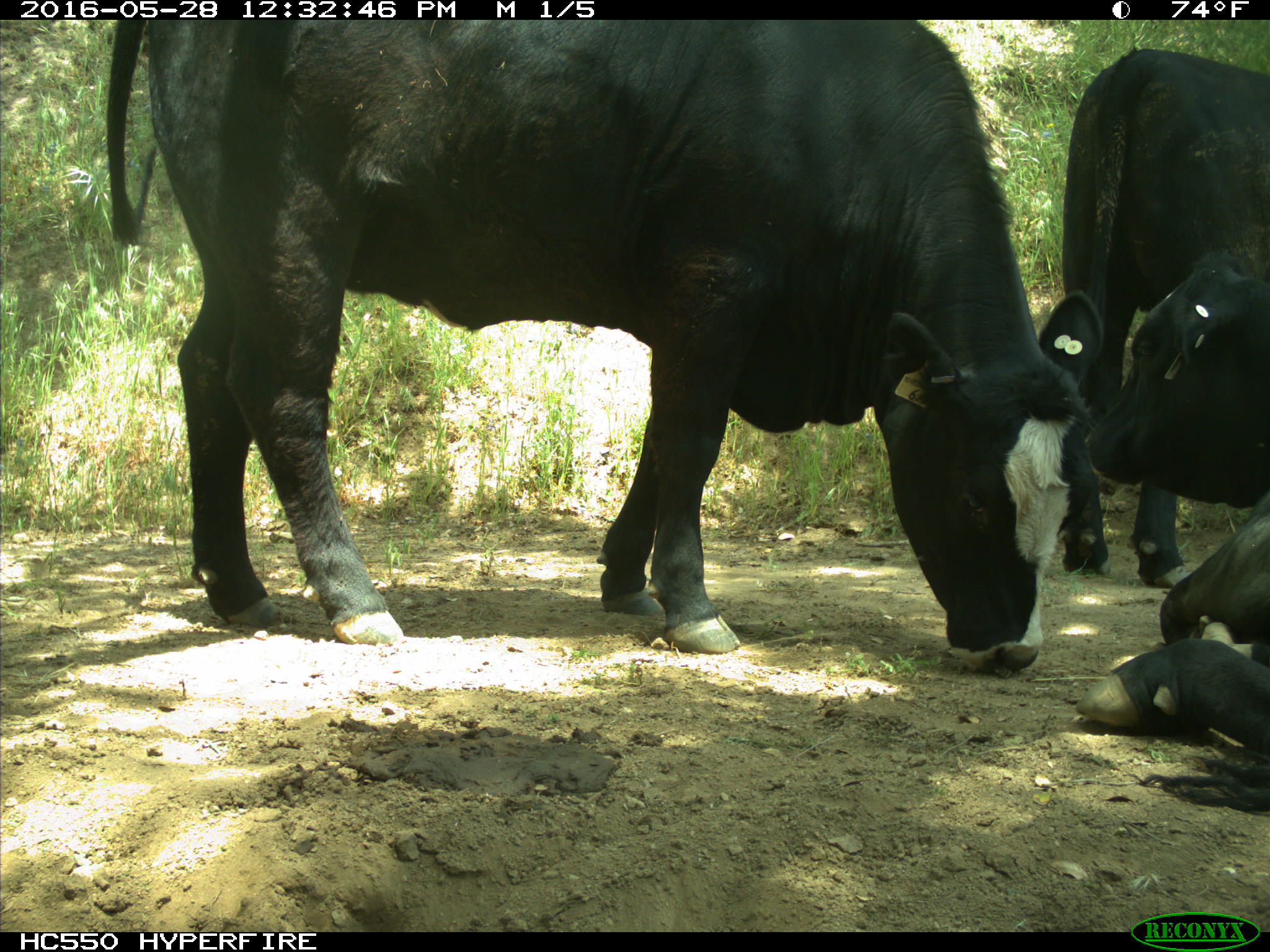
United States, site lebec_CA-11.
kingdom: Animalia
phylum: Chordata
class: Mammalia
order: Artiodactyla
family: Bovidae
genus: Bos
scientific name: Bos taurus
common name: domestic cow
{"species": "Bos taurus (domestic cow)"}